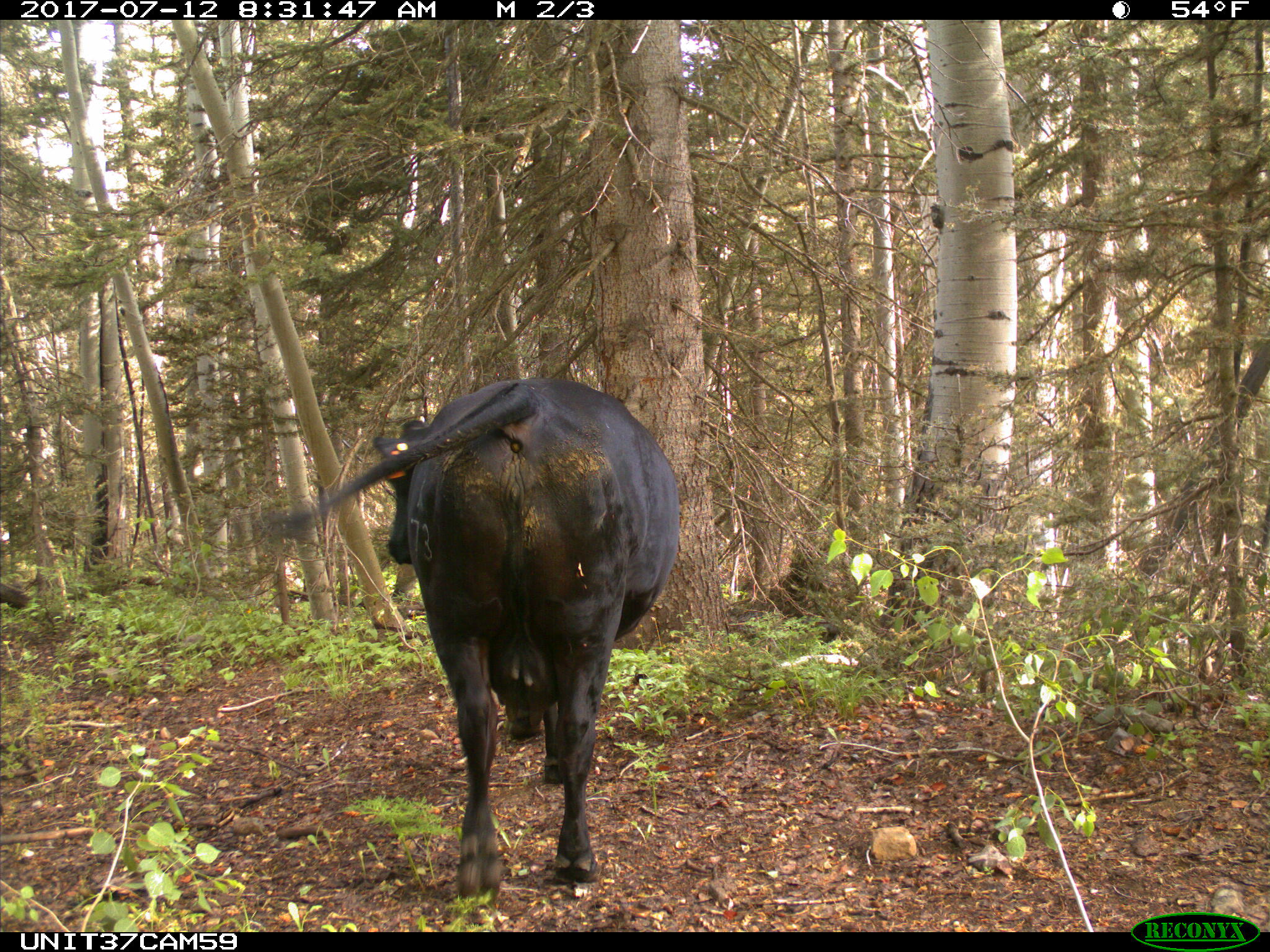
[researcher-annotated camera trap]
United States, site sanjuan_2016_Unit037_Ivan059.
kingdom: Animalia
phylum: Chordata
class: Mammalia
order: Artiodactyla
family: Bovidae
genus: Bos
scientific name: Bos taurus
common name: domestic cow